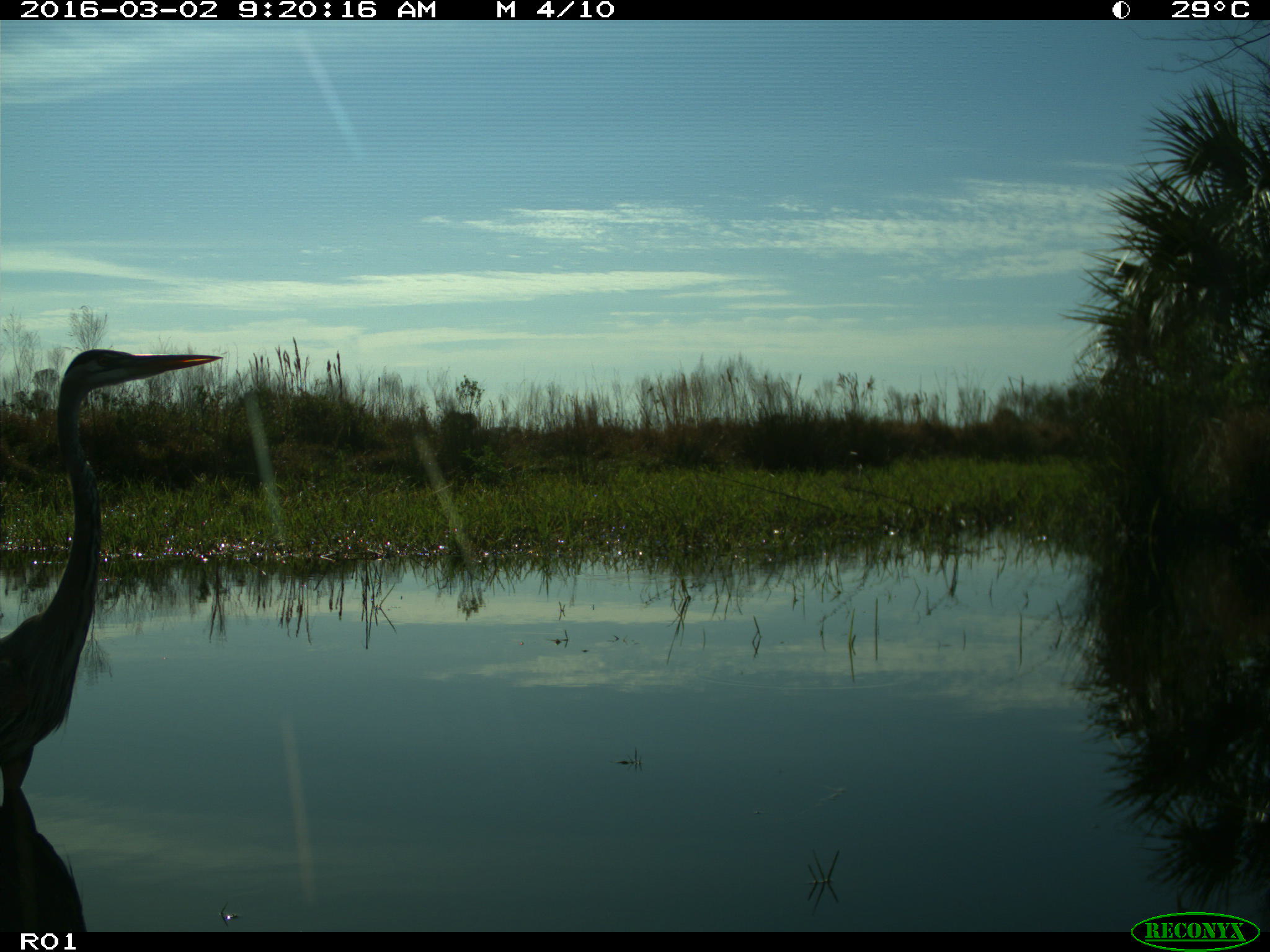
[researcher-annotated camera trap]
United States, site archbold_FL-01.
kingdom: Animalia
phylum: Chordata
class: Aves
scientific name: Aves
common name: birds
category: unidentified bird